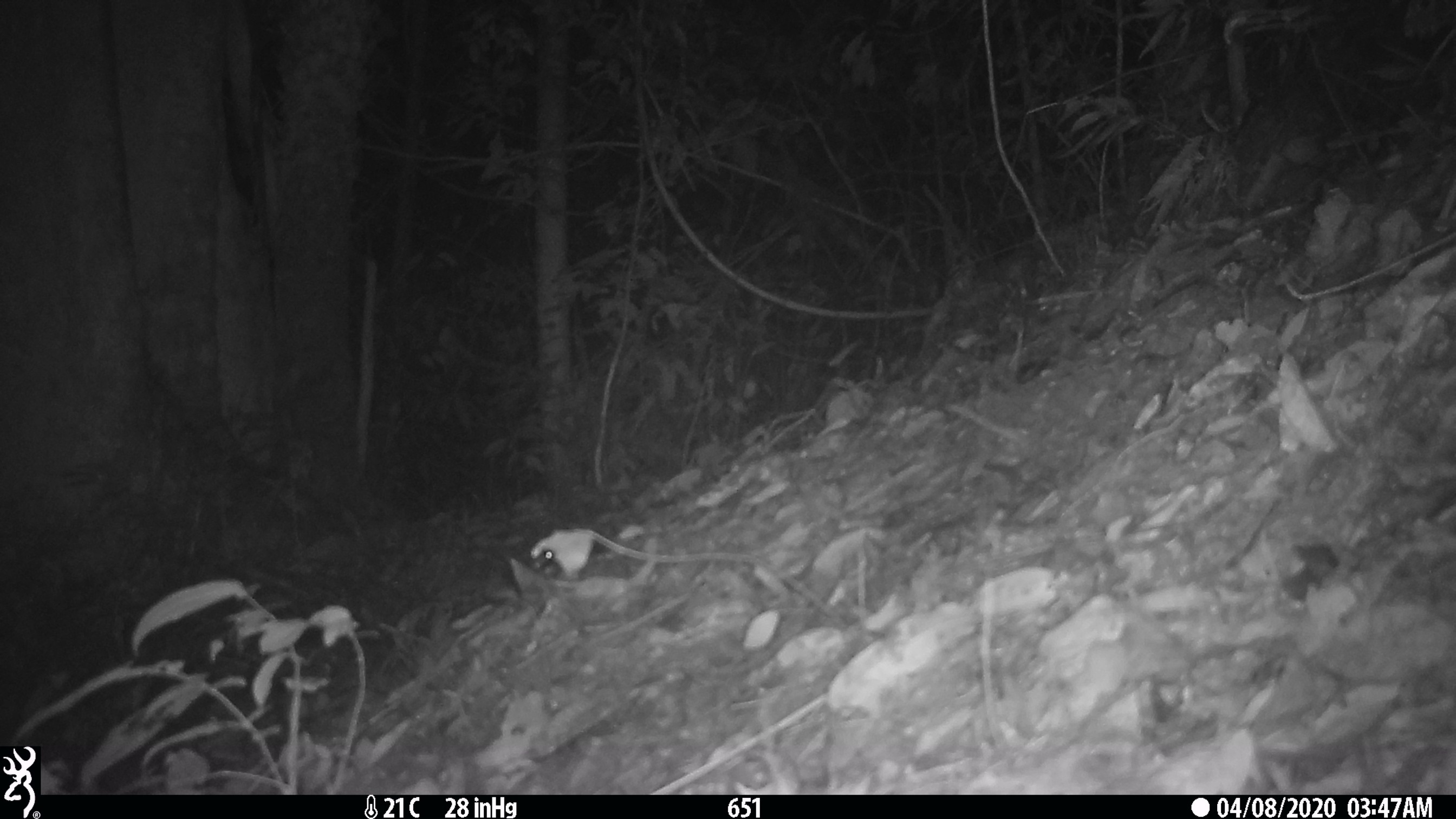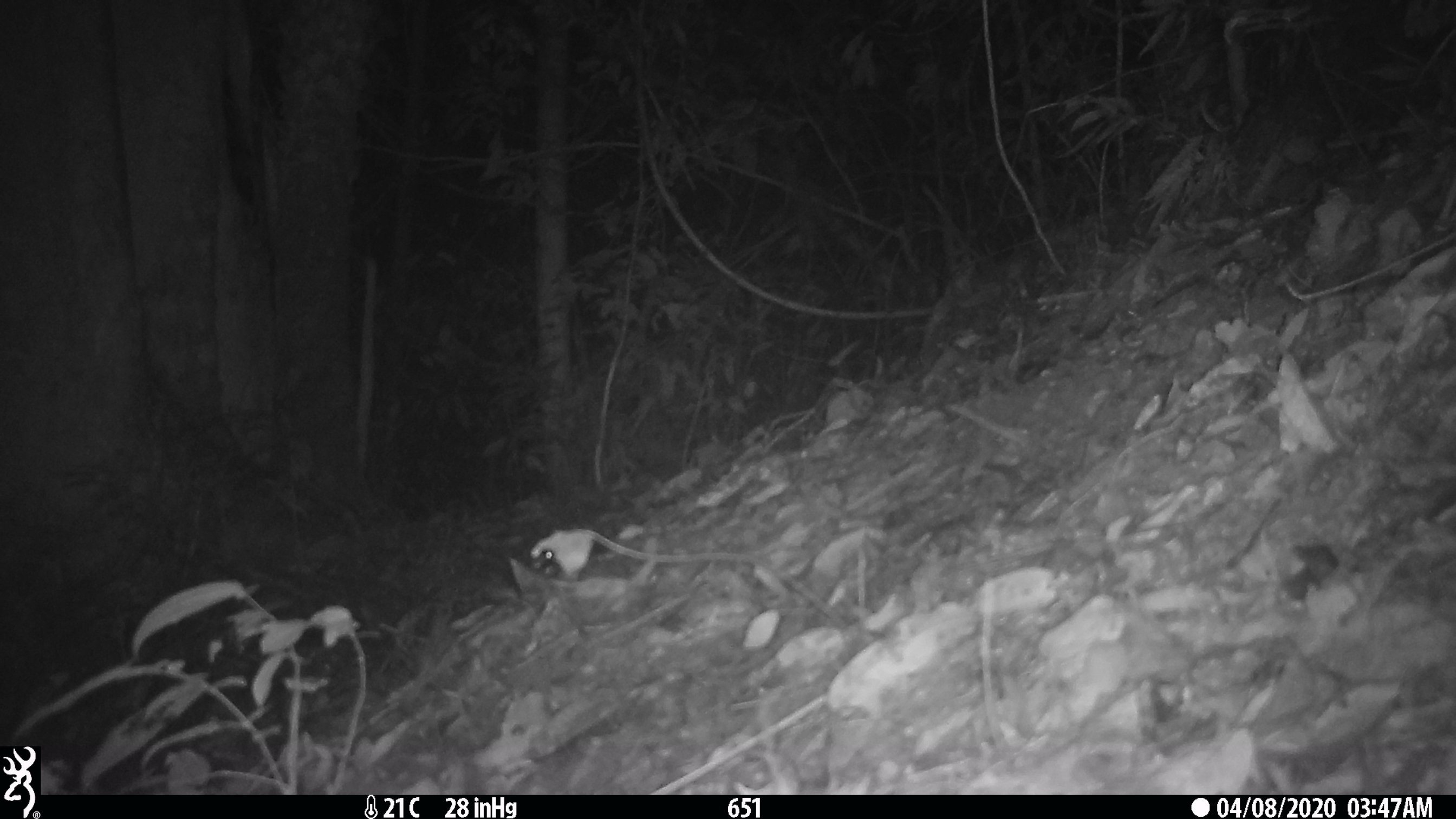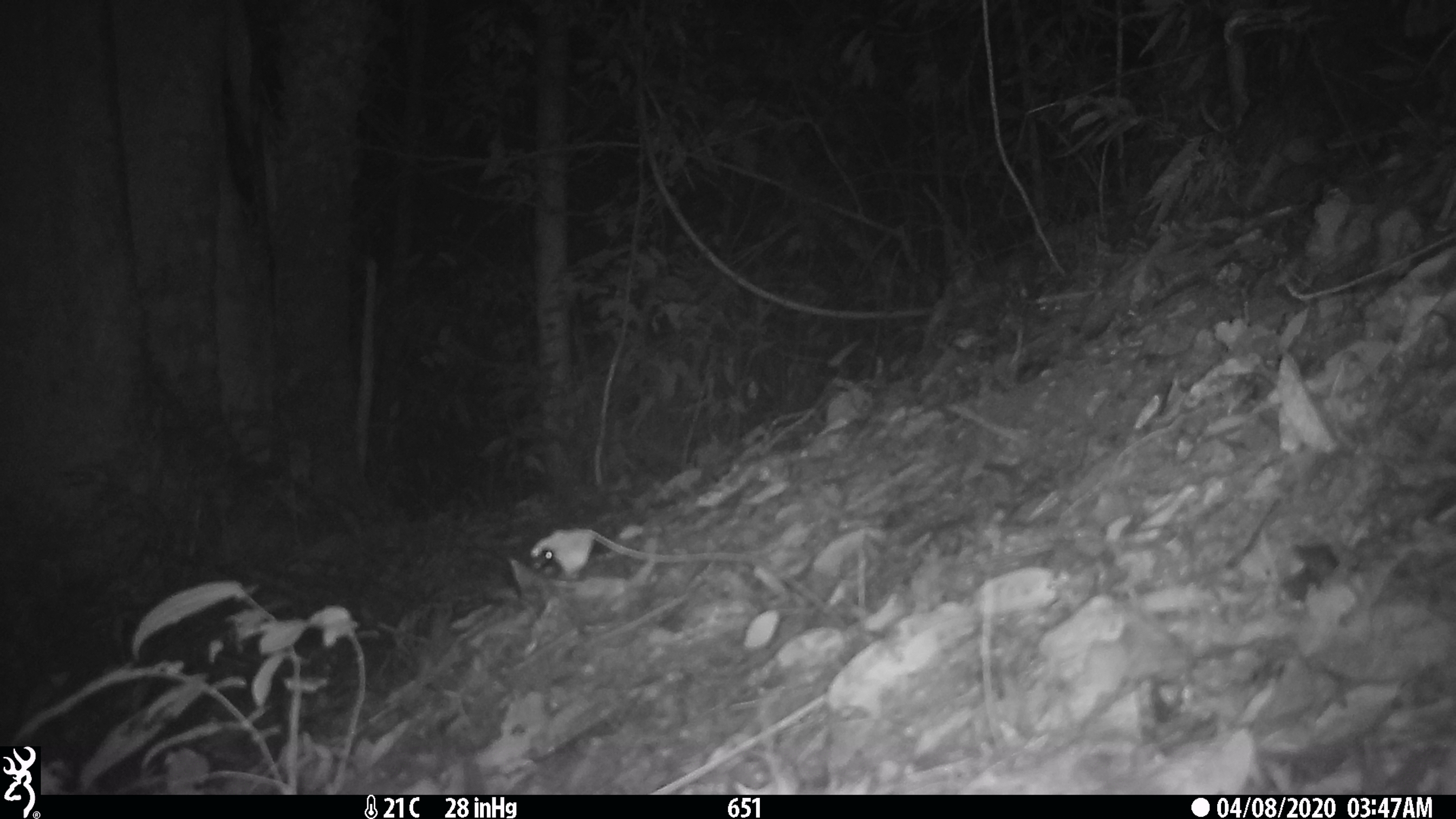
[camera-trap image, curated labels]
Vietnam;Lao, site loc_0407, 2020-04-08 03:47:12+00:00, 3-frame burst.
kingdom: Animalia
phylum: Chordata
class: Mammalia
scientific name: Mammalia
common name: mammal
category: unidentified small mammal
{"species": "unidentified small mammal (mammal) (Mammalia)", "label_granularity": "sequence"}